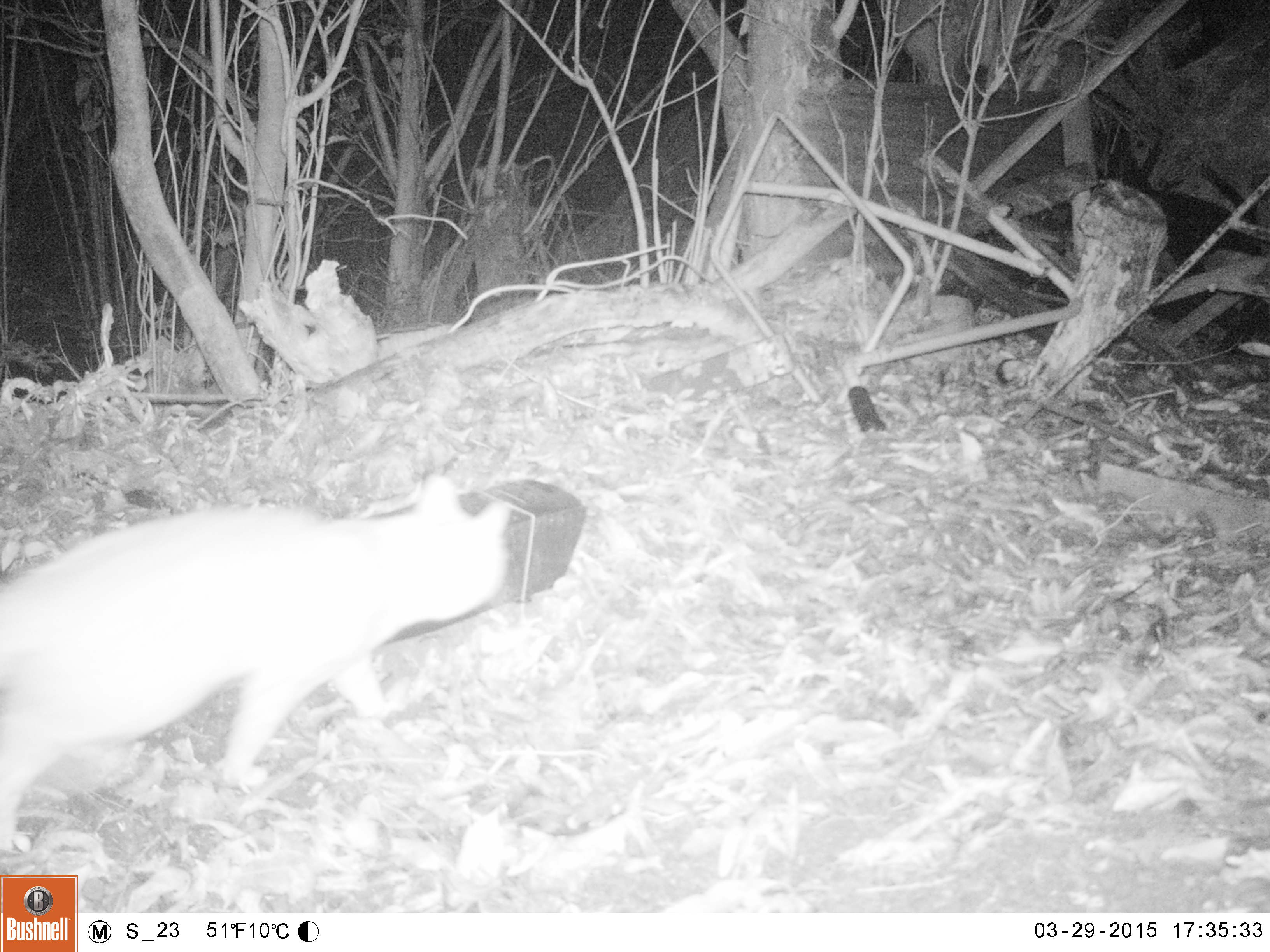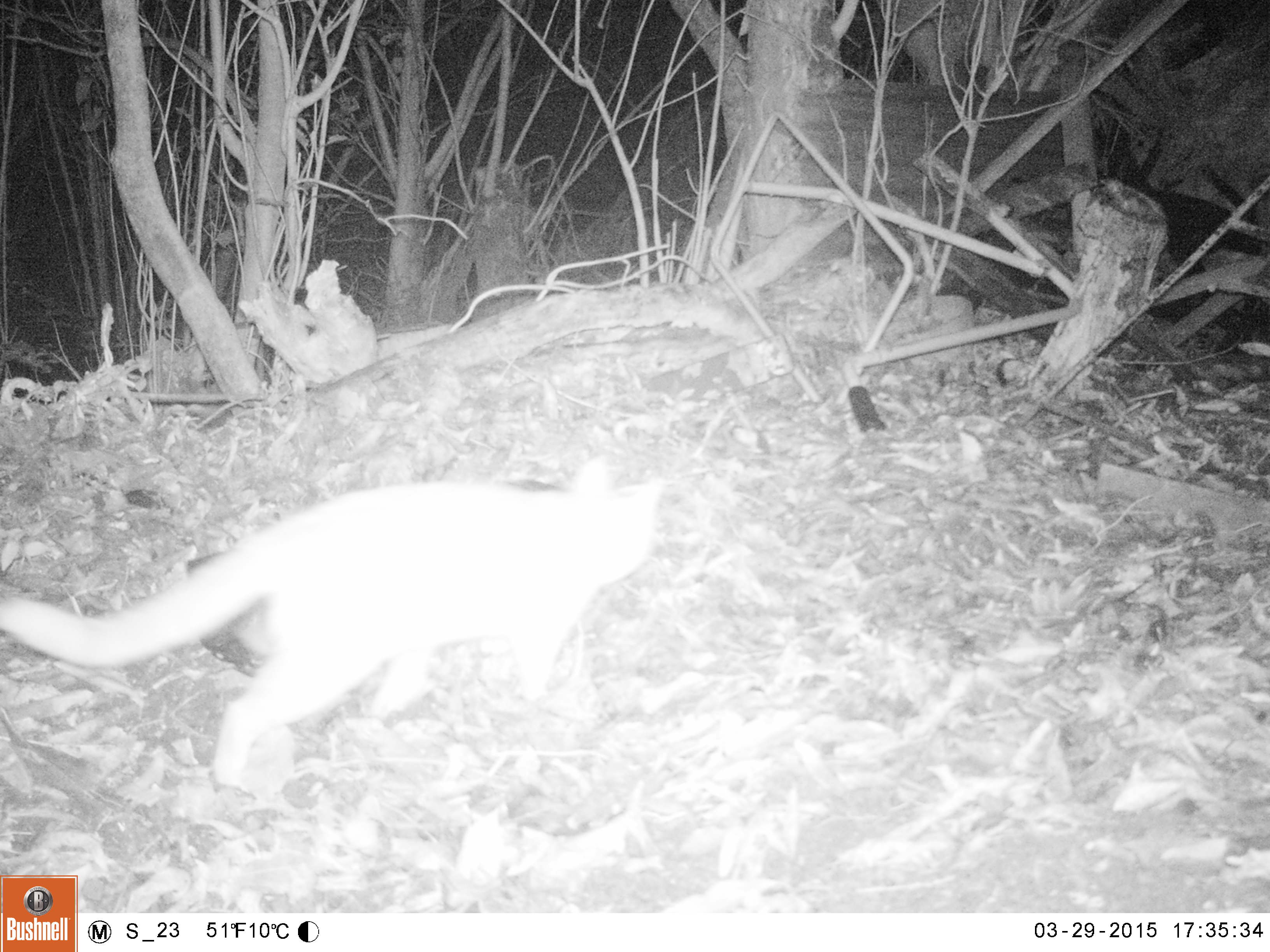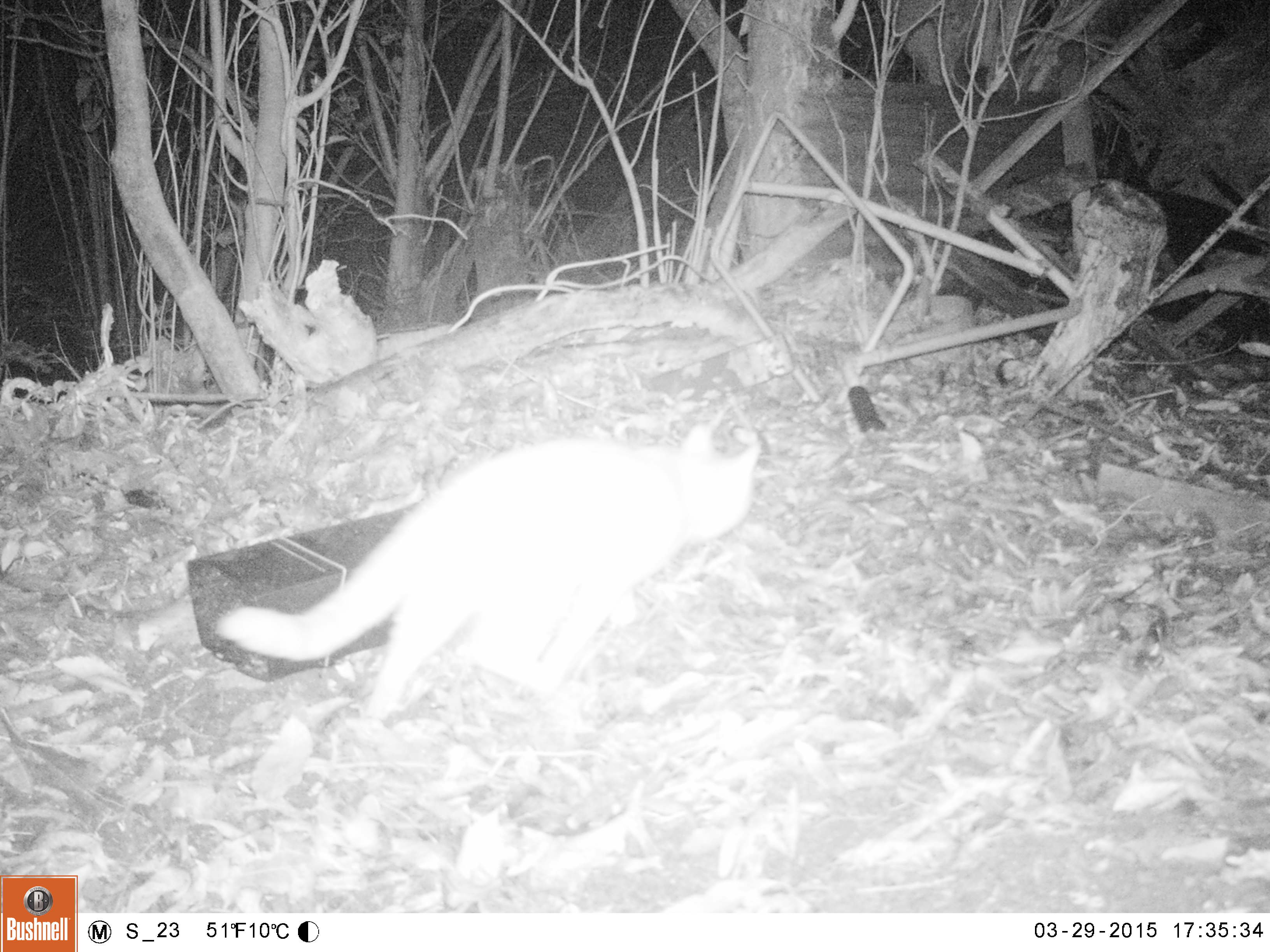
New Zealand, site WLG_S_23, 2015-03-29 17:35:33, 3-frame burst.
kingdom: Animalia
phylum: Chordata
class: Mammalia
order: Carnivora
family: Felidae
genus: Felis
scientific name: Felis catus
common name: domestic cat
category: cat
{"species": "cat (domestic cat) (Felis catus)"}